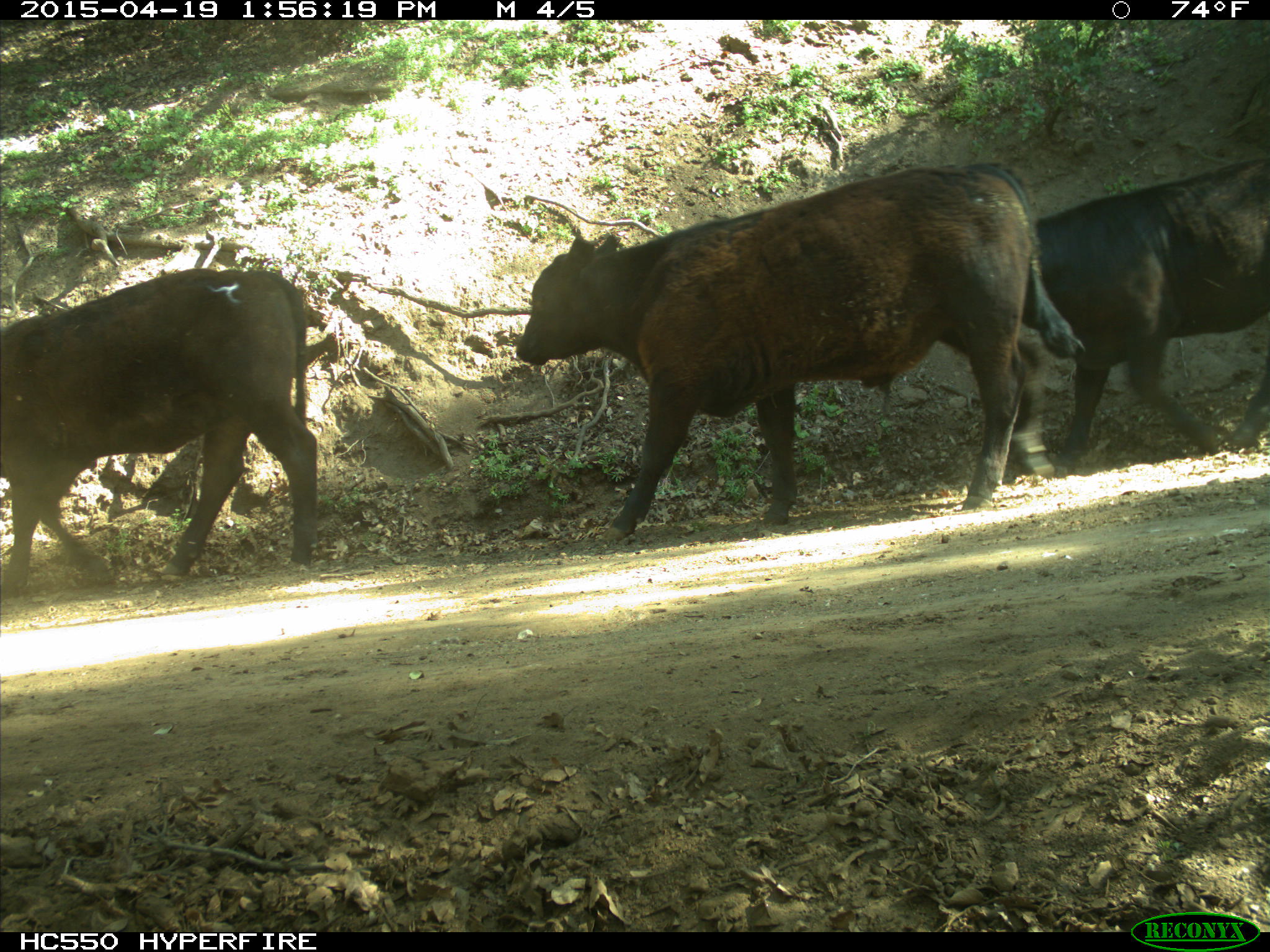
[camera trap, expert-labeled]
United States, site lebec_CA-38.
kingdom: Animalia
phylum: Chordata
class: Mammalia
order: Artiodactyla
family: Bovidae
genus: Bos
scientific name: Bos taurus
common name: domestic cow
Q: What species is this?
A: Bos taurus (domestic cow).